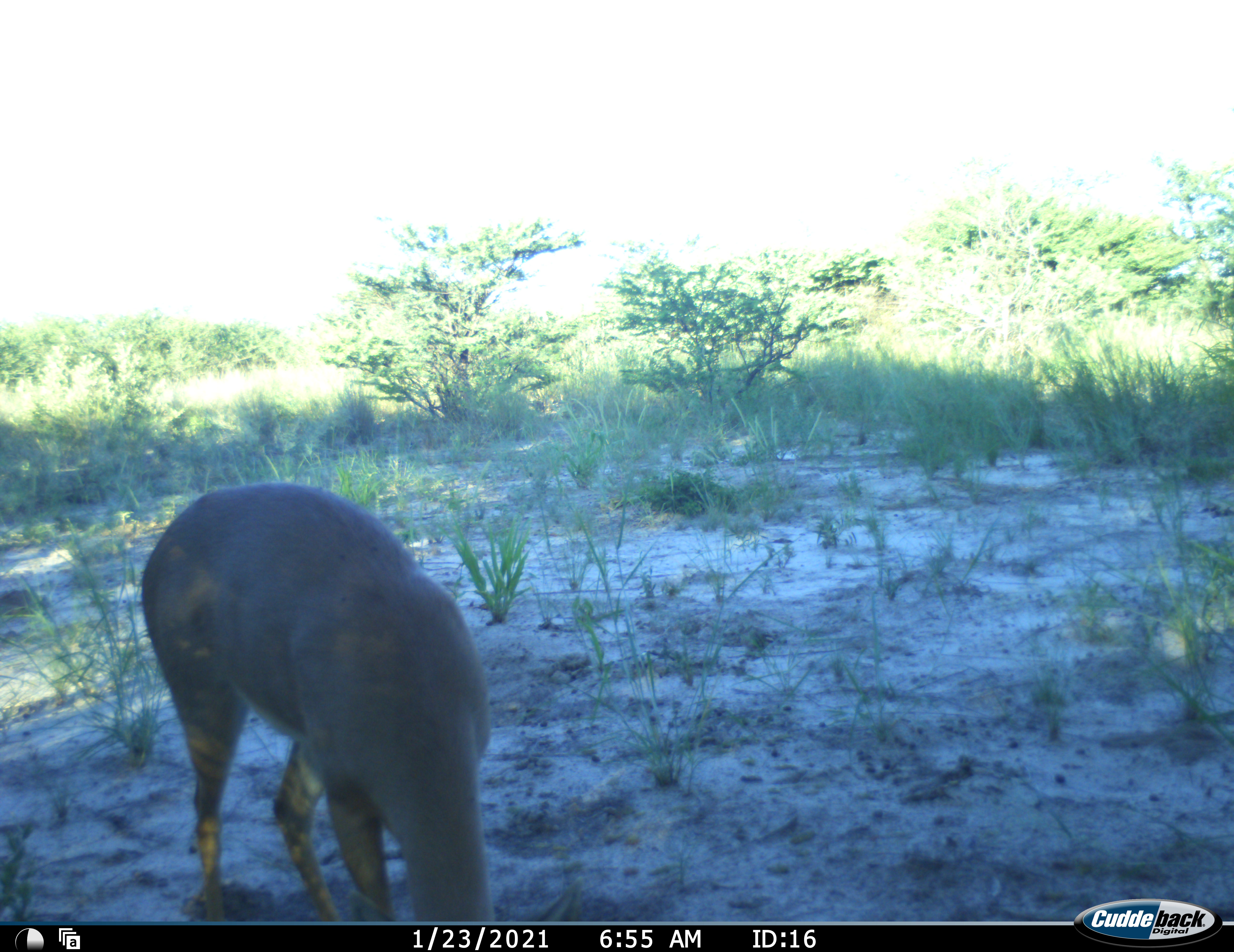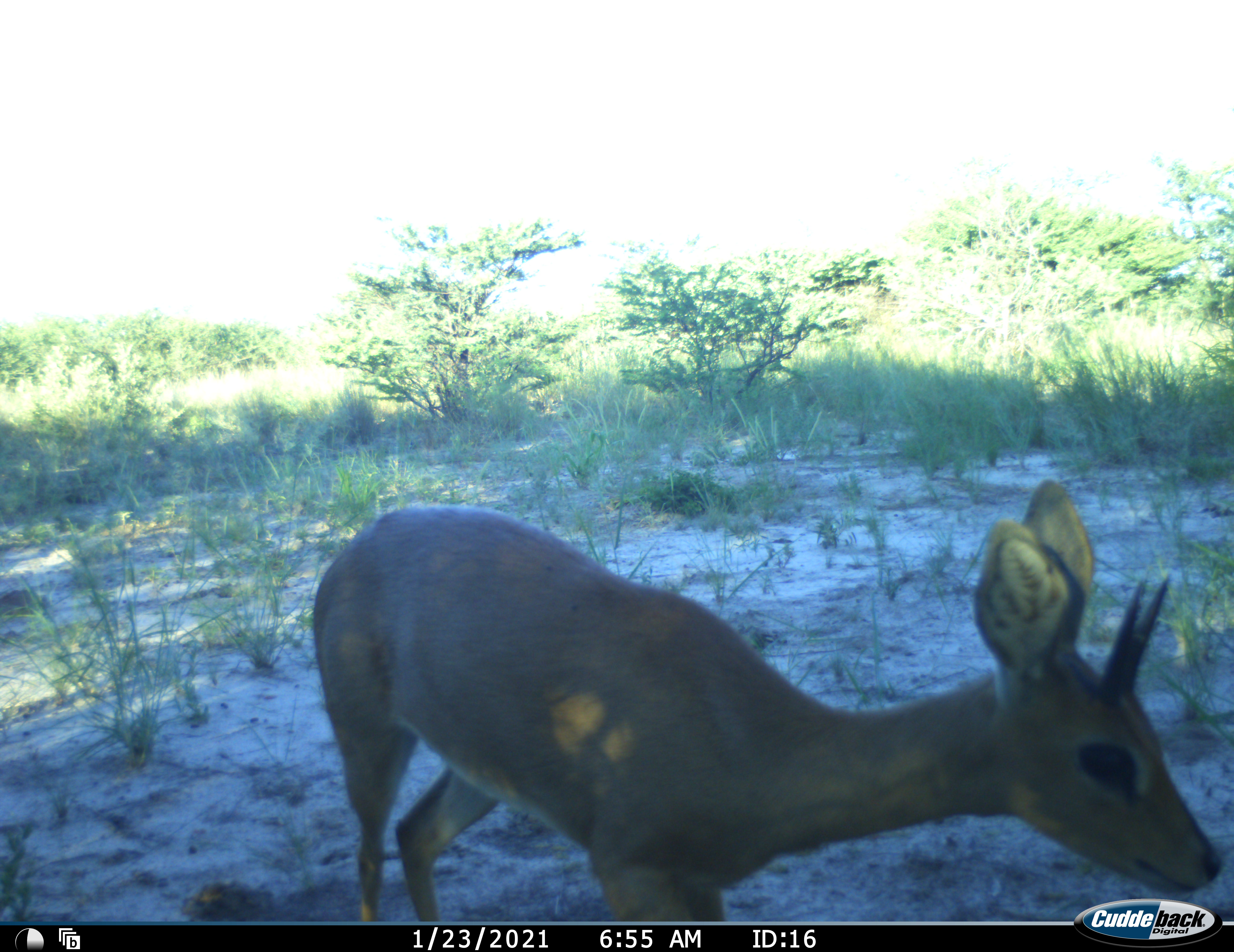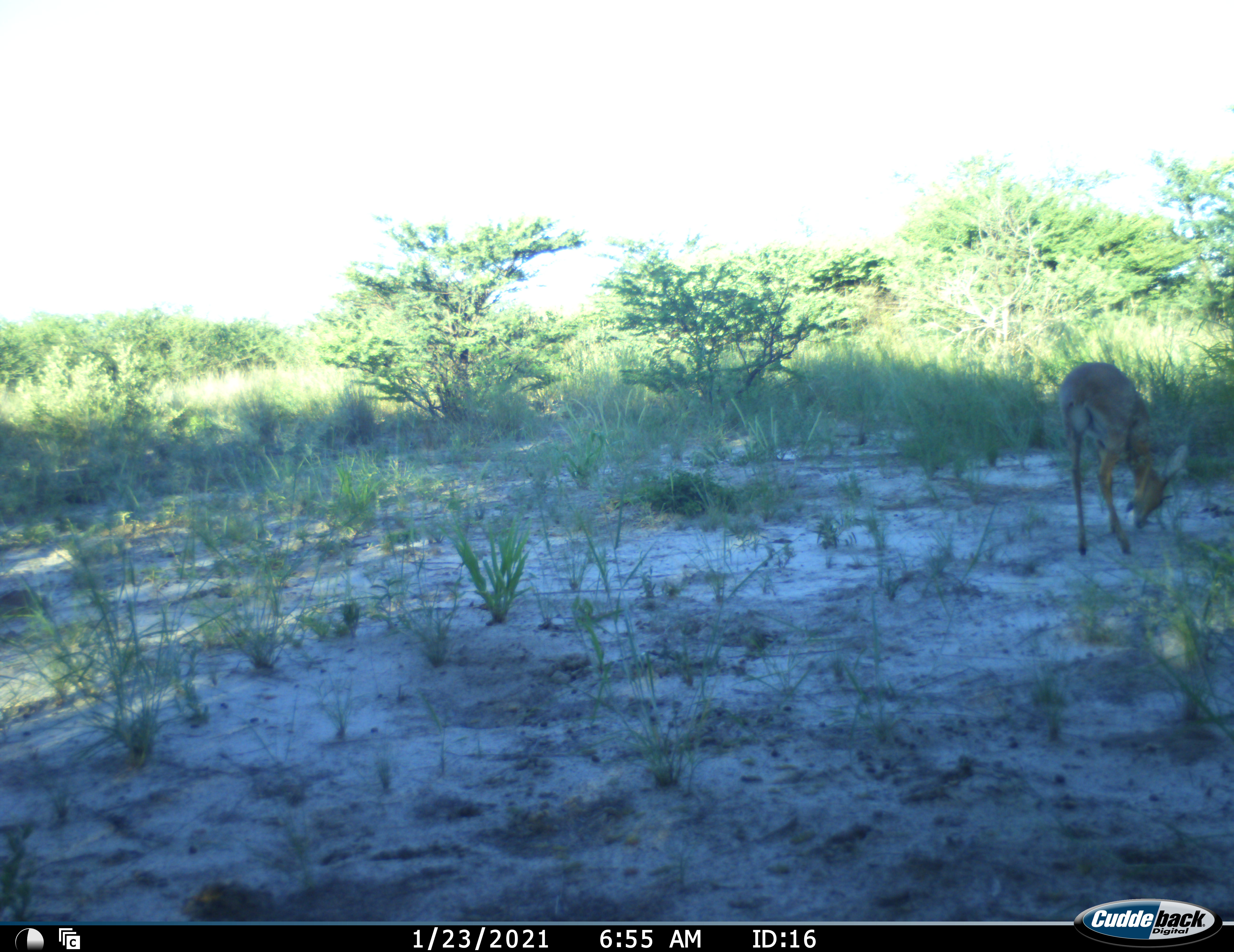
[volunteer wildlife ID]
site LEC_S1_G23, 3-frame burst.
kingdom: Animalia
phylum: Chordata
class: Mammalia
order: Artiodactyla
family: Bovidae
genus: Sylvicapra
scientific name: Sylvicapra grimmia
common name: common duiker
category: duikercommongrey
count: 1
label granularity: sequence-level